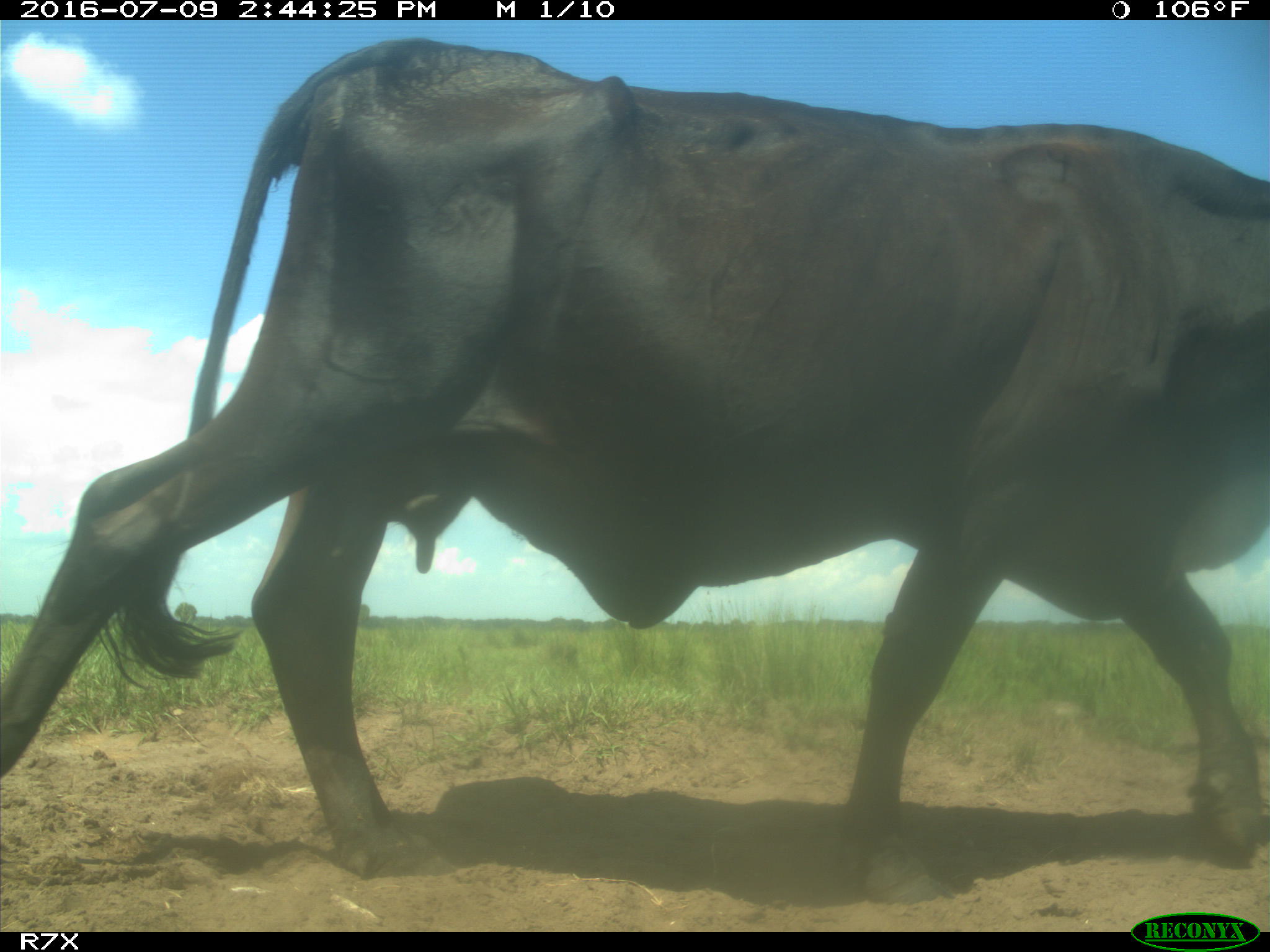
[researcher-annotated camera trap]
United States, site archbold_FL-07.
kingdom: Animalia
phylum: Chordata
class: Mammalia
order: Artiodactyla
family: Bovidae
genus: Bos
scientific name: Bos taurus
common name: domestic cow